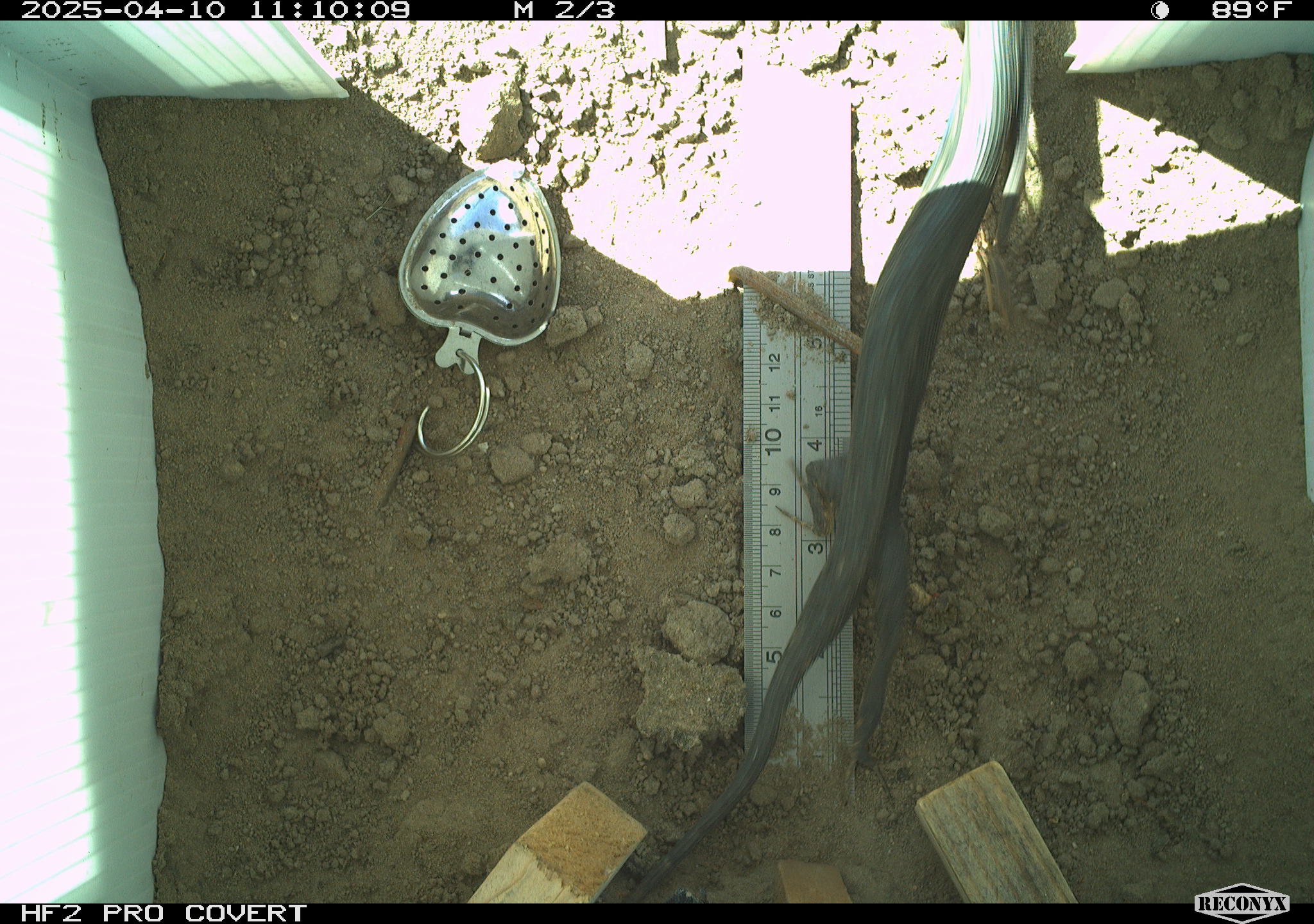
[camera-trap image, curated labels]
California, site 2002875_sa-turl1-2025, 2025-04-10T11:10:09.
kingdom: Animalia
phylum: Chordata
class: Reptilia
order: Squamata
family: Phrynosomatidae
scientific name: Phrynosomatidae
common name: north american spiny lizards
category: sceloporus/uta species